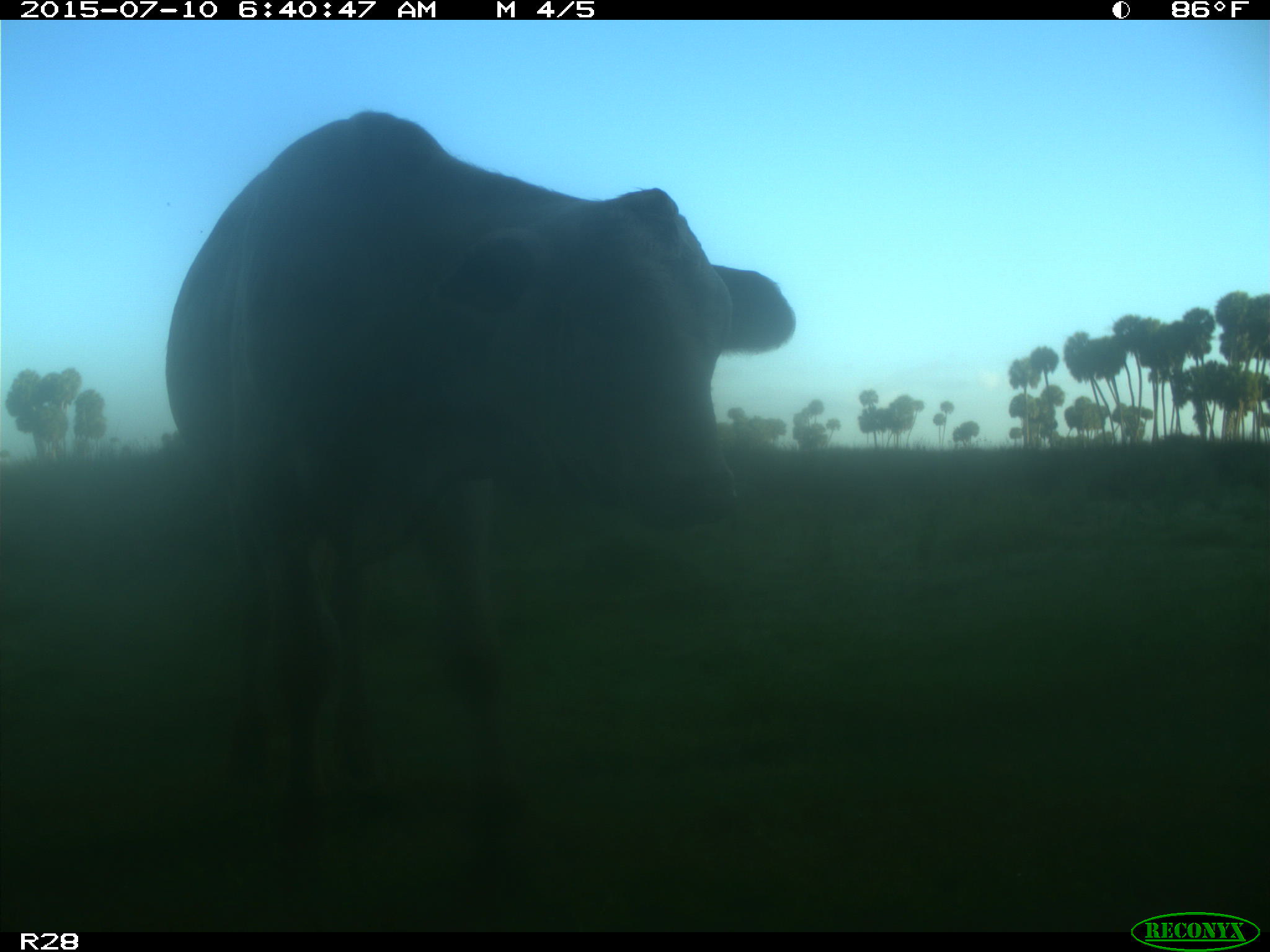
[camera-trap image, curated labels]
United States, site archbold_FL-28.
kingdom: Animalia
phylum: Chordata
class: Mammalia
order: Artiodactyla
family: Bovidae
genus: Bos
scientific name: Bos taurus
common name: domestic cow